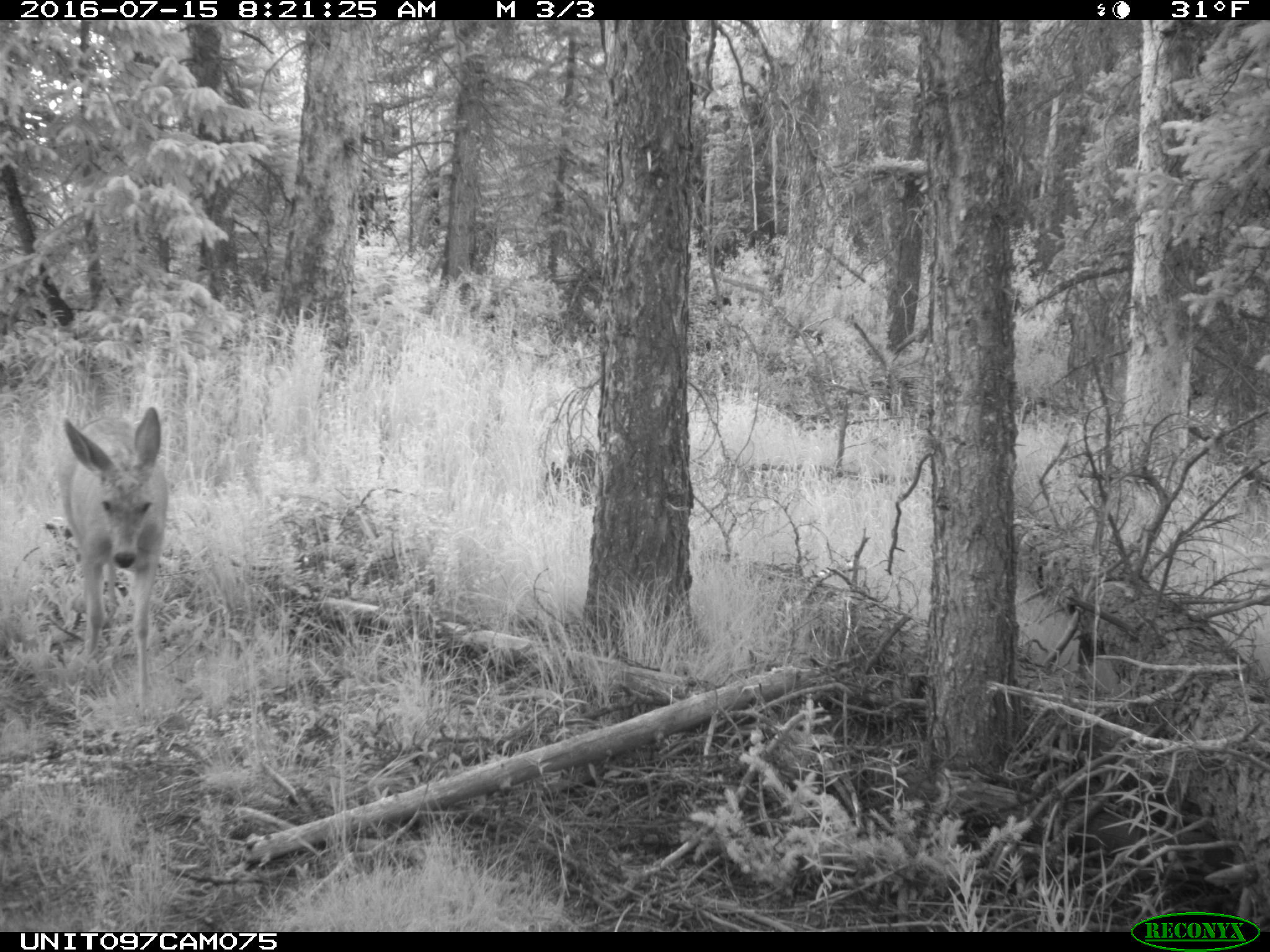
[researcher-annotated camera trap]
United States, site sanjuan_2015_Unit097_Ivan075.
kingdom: Animalia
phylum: Chordata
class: Mammalia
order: Artiodactyla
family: Cervidae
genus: Odocoileus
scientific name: Odocoileus hemionus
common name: mule deer